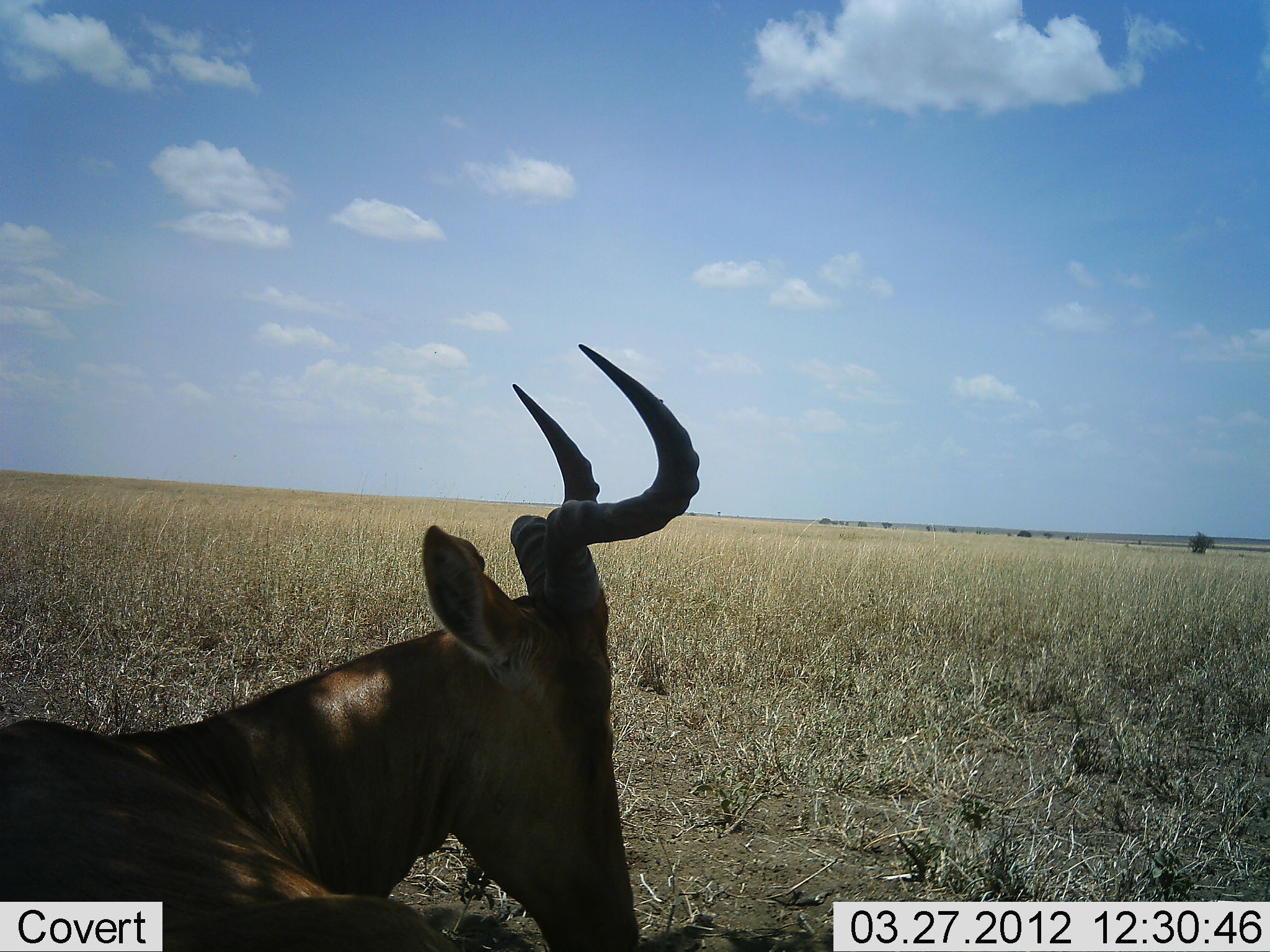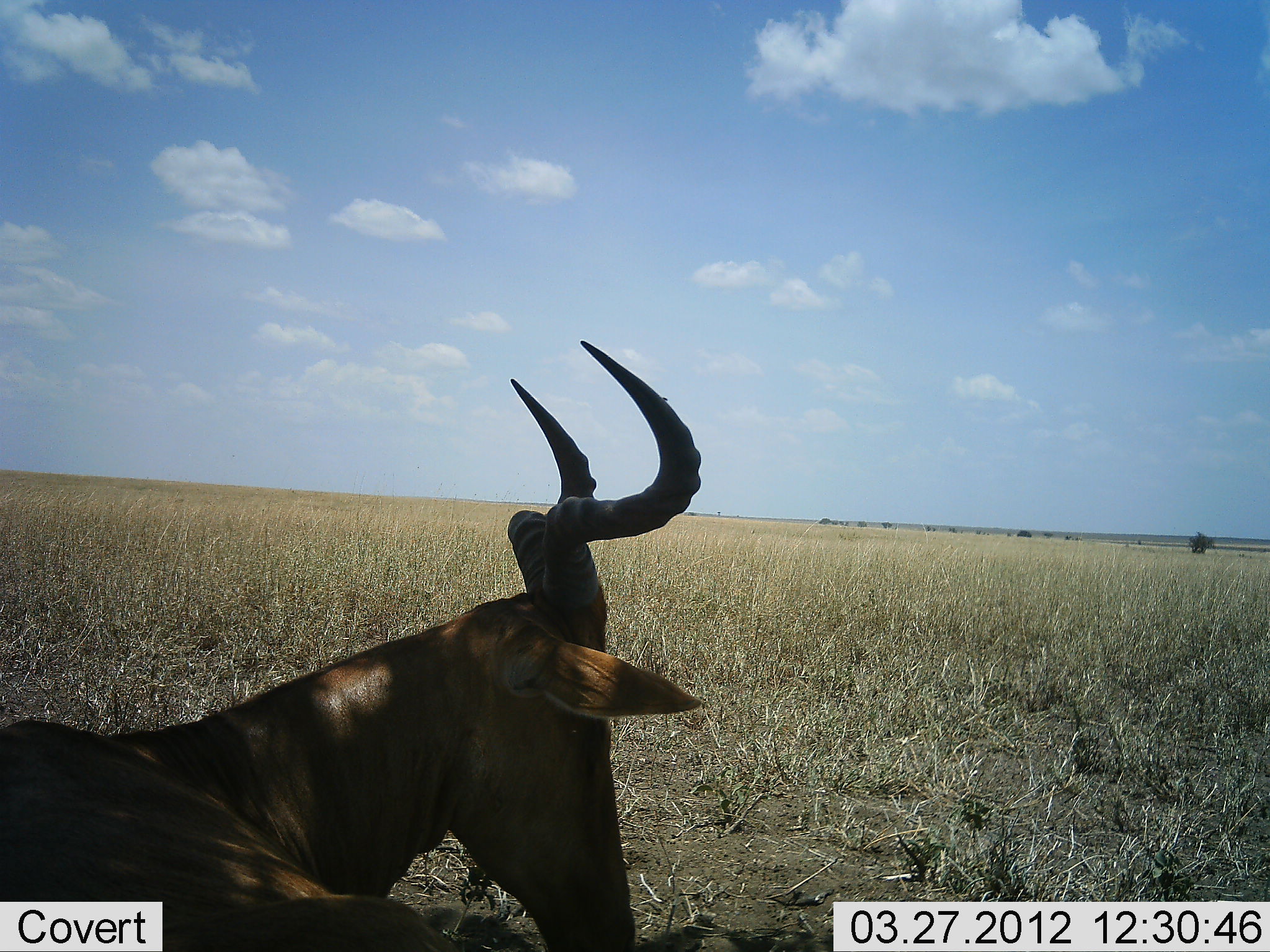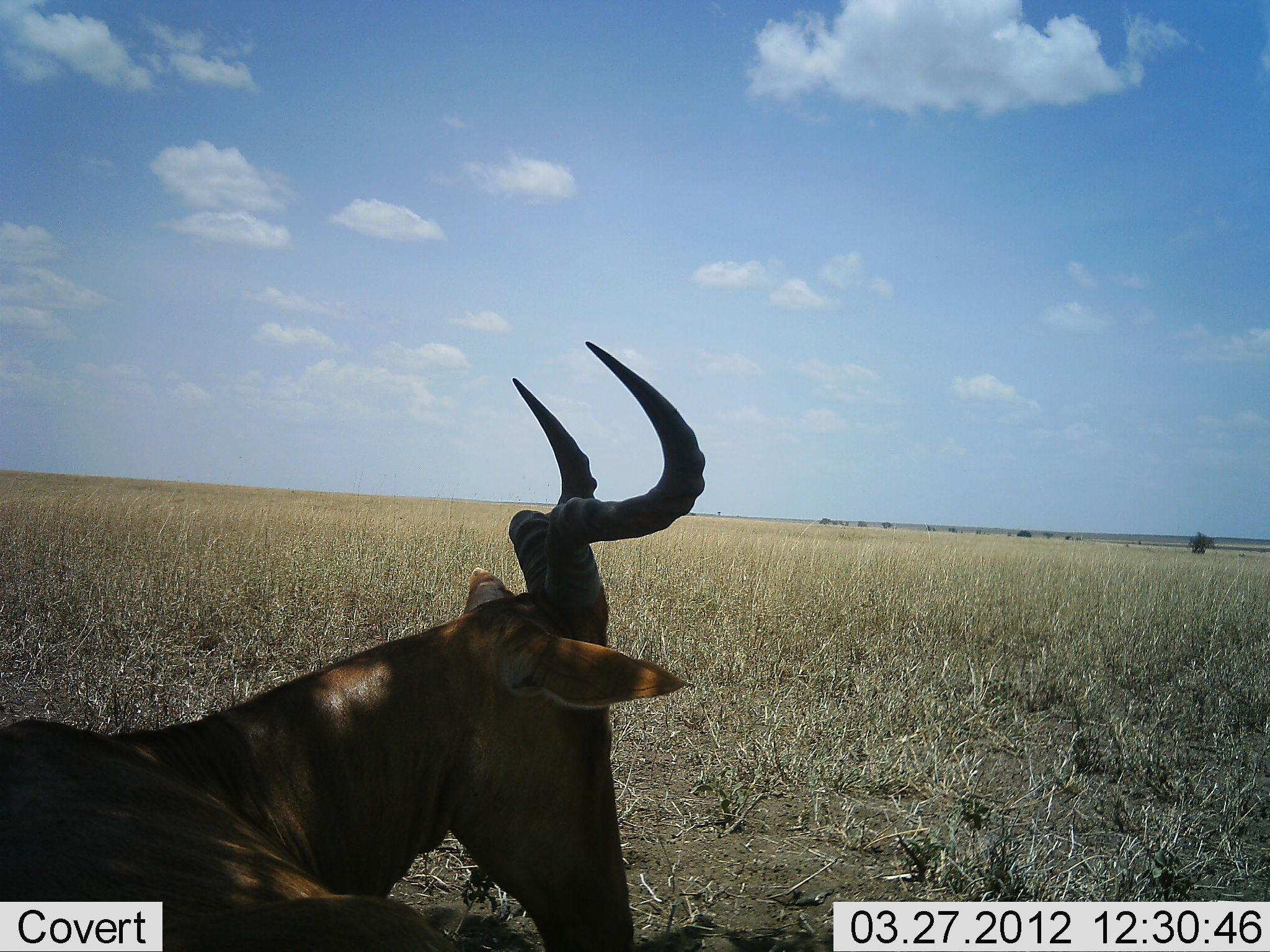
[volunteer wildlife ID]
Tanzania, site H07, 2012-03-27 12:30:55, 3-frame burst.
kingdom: Animalia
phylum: Chordata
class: Mammalia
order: Artiodactyla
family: Bovidae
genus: Alcelaphus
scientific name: Alcelaphus buselaphus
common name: hartebeest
Hartebeest (Alcelaphus buselaphus), count 1. Behavior (volunteer vote fractions): standing 41%, resting 59%, moving 0%, interacting 0%. Young present (vote fraction): 0%. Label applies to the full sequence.